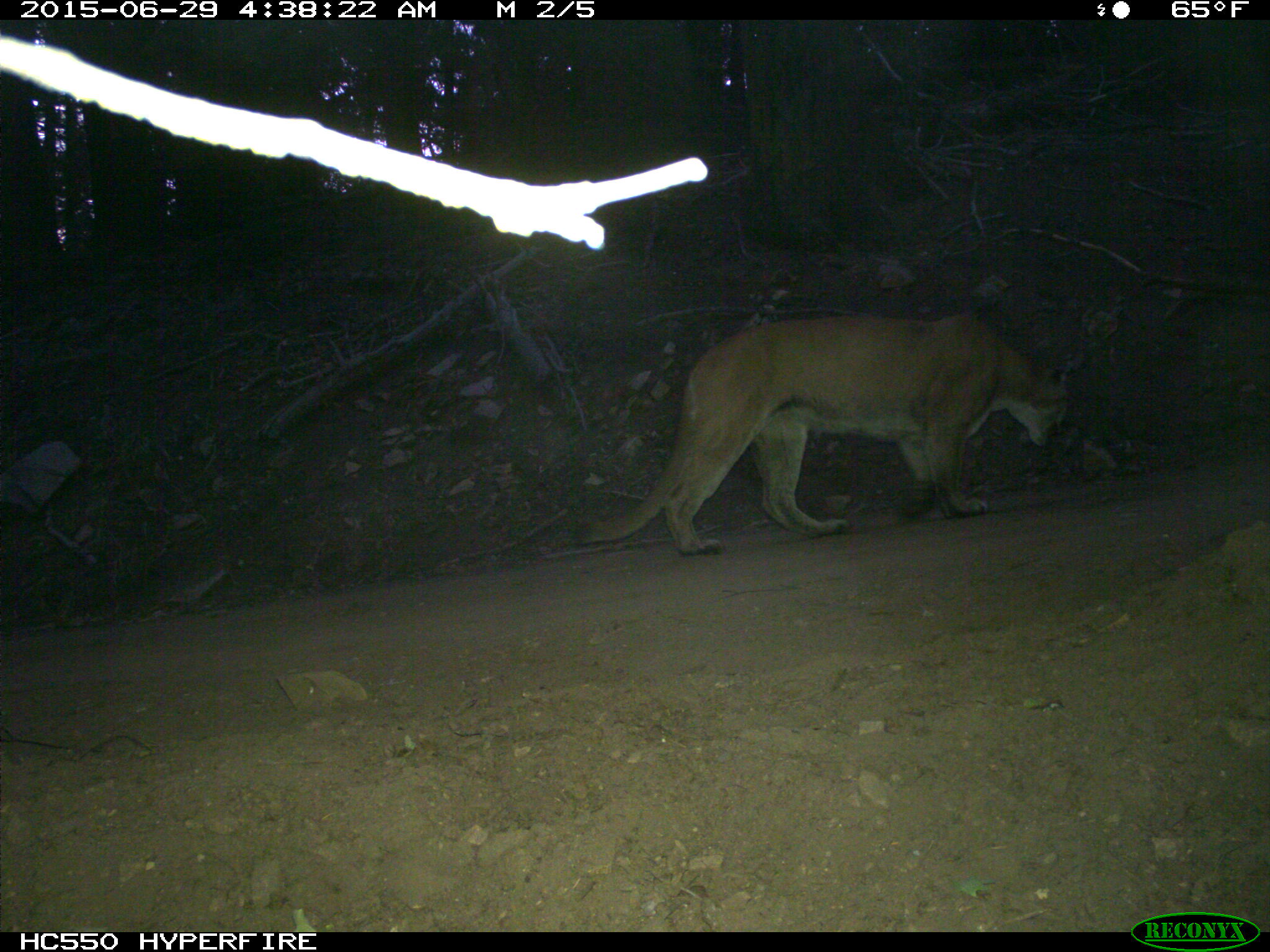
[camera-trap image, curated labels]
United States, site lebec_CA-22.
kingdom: Animalia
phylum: Chordata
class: Mammalia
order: Carnivora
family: Felidae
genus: Puma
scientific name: Puma concolor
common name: mountain lion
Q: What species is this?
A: Puma concolor (mountain lion).